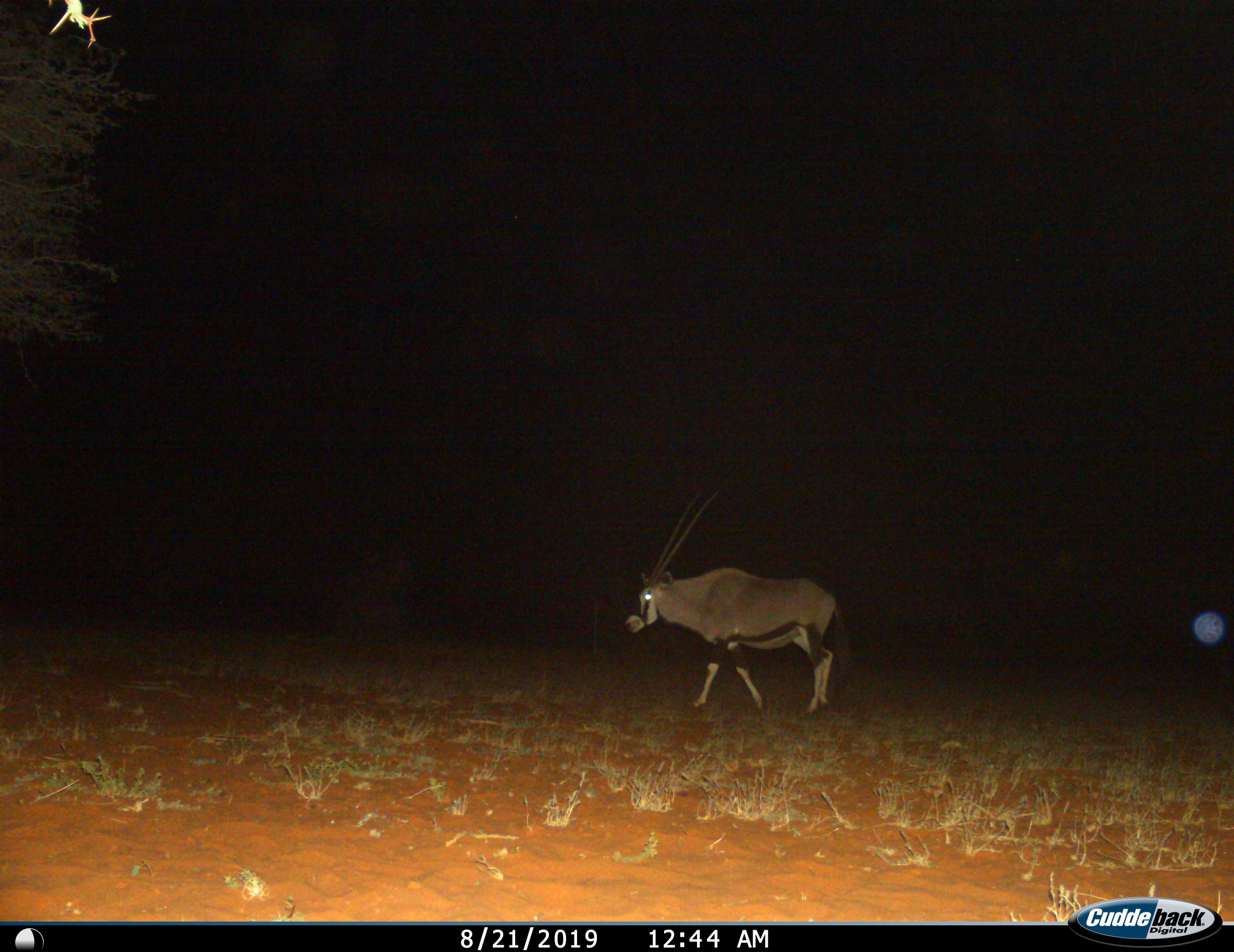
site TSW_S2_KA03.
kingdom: Animalia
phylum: Chordata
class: Mammalia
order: Artiodactyla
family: Bovidae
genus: Oryx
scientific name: Oryx gazella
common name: gemsbok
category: oryx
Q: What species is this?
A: Oryx (gemsbok) (Oryx gazella).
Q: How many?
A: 1.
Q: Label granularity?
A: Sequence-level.